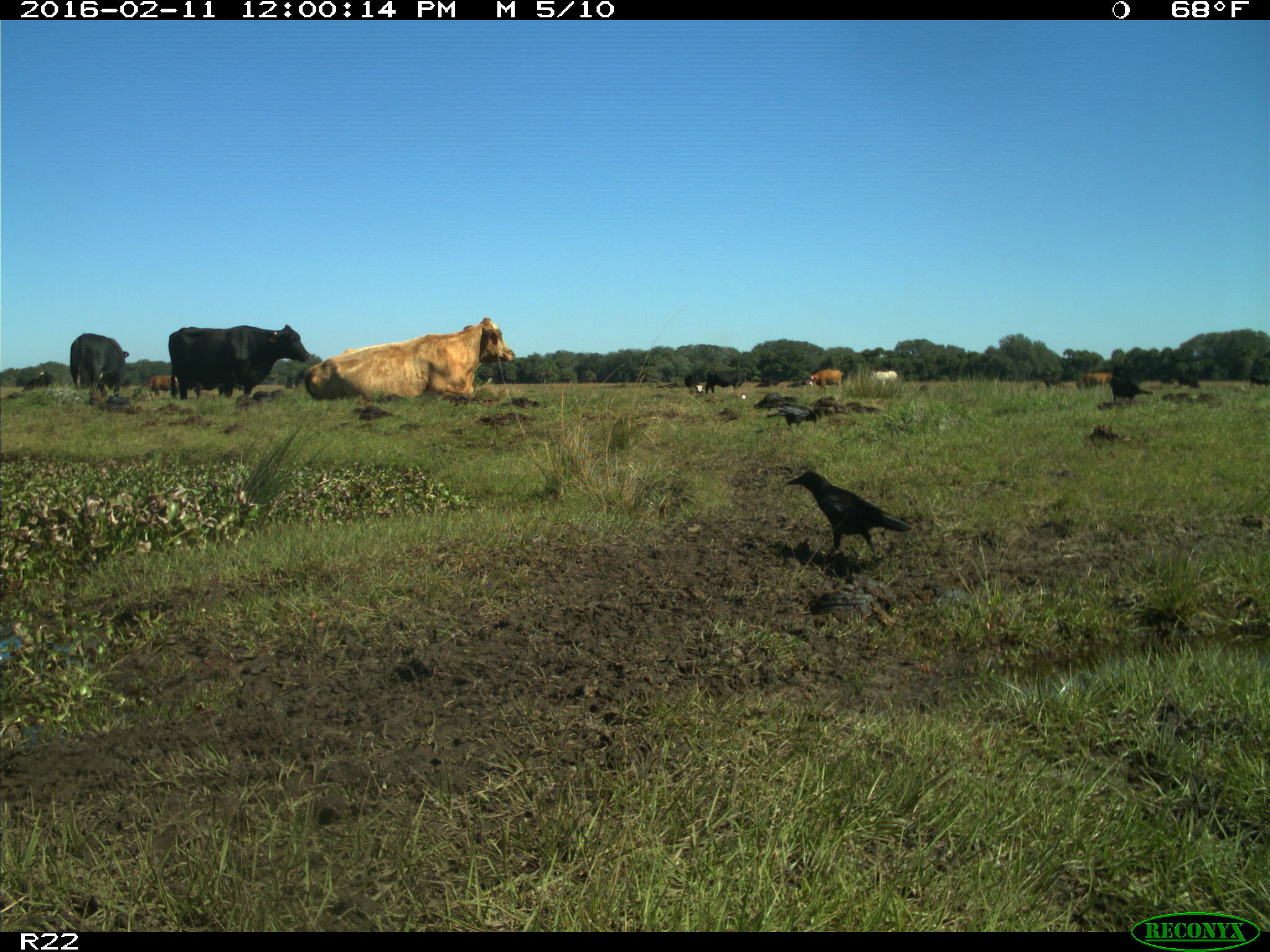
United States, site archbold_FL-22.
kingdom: Animalia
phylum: Chordata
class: Mammalia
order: Artiodactyla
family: Bovidae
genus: Bos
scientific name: Bos taurus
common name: domestic cow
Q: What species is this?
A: Bos taurus (domestic cow).